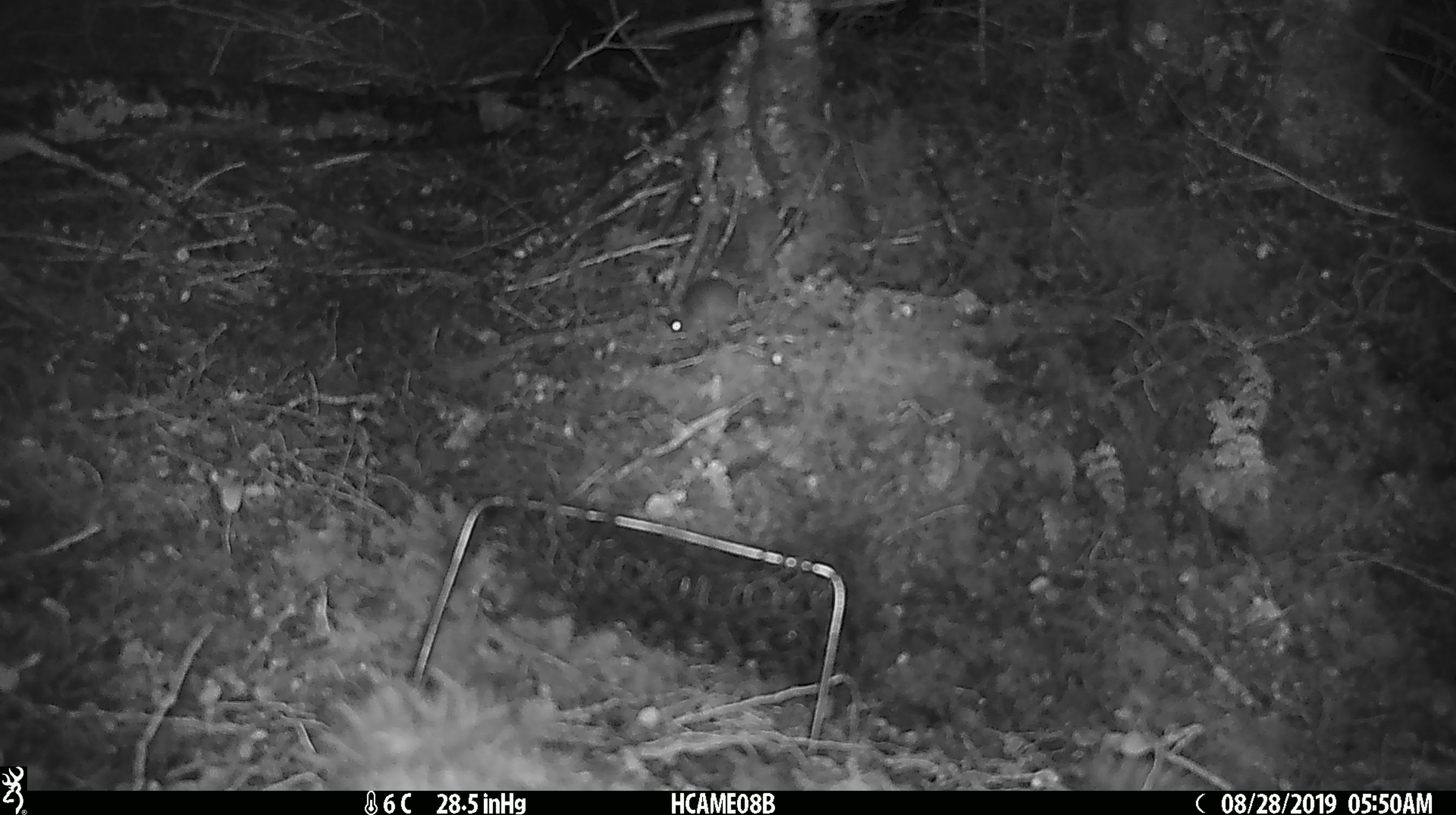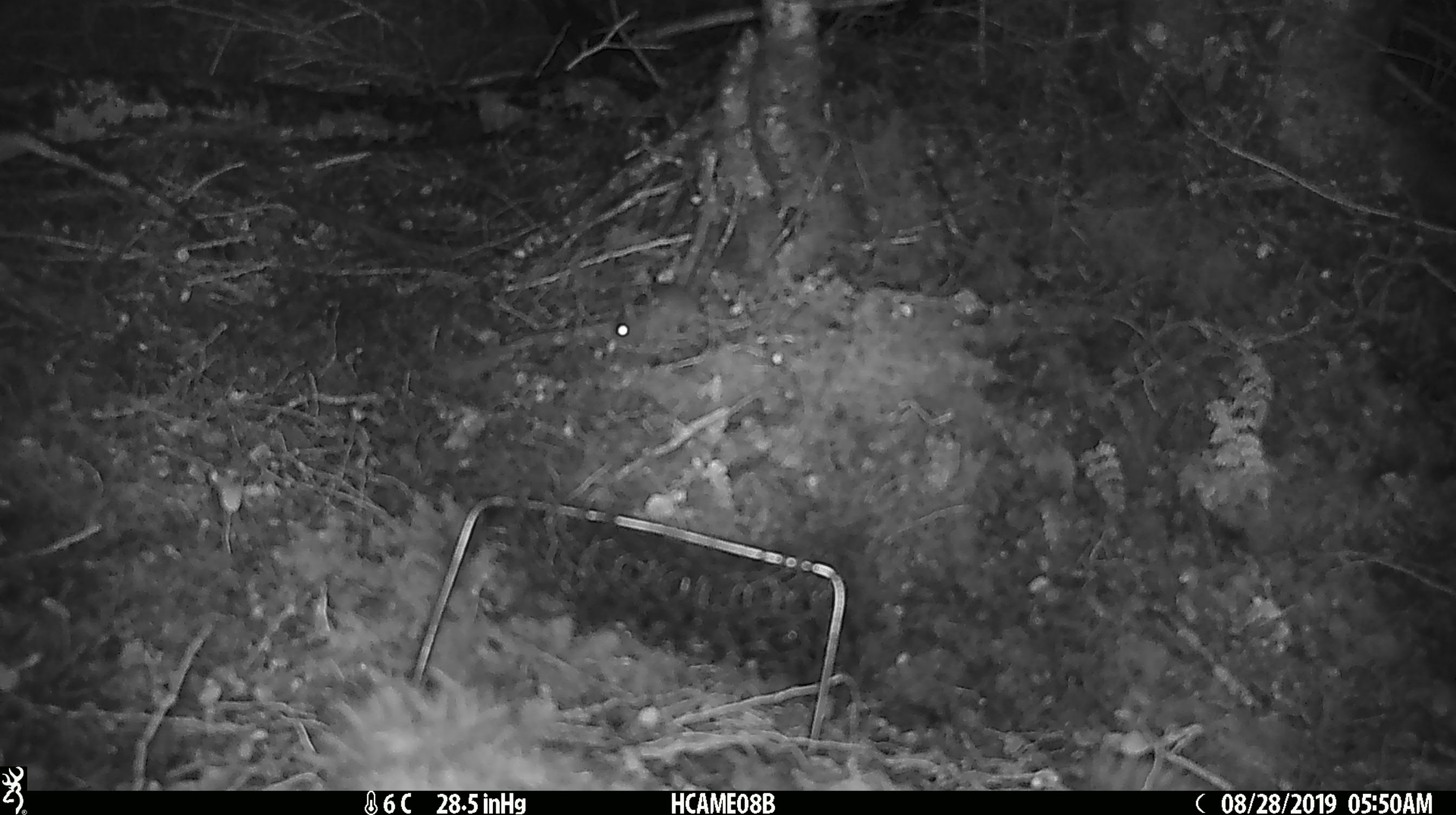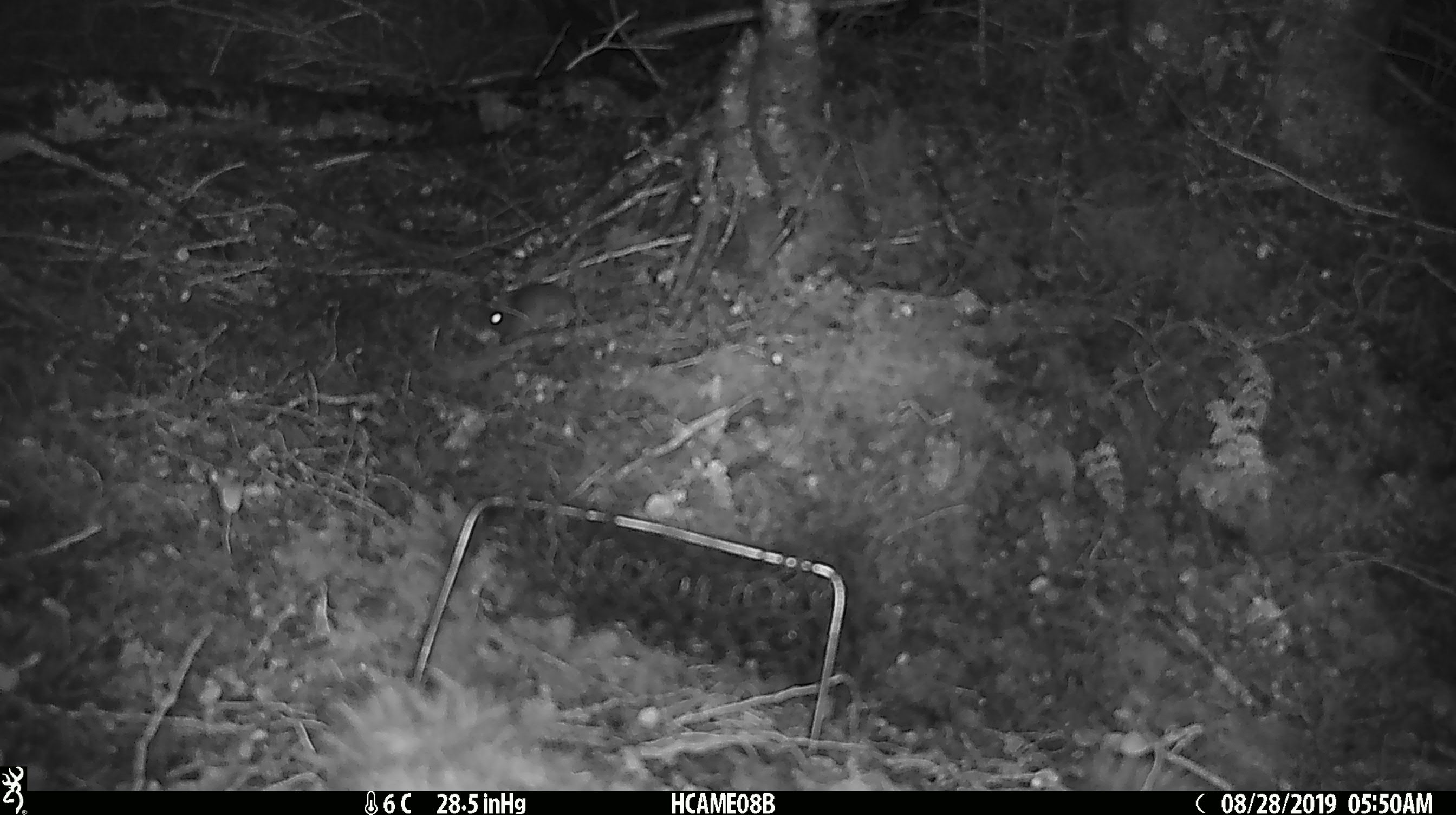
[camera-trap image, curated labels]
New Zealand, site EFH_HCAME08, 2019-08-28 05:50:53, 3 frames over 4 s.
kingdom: Animalia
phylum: Chordata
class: Mammalia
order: Rodentia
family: Muridae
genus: Mus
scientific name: Mus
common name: mouse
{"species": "mouse (Mus)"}